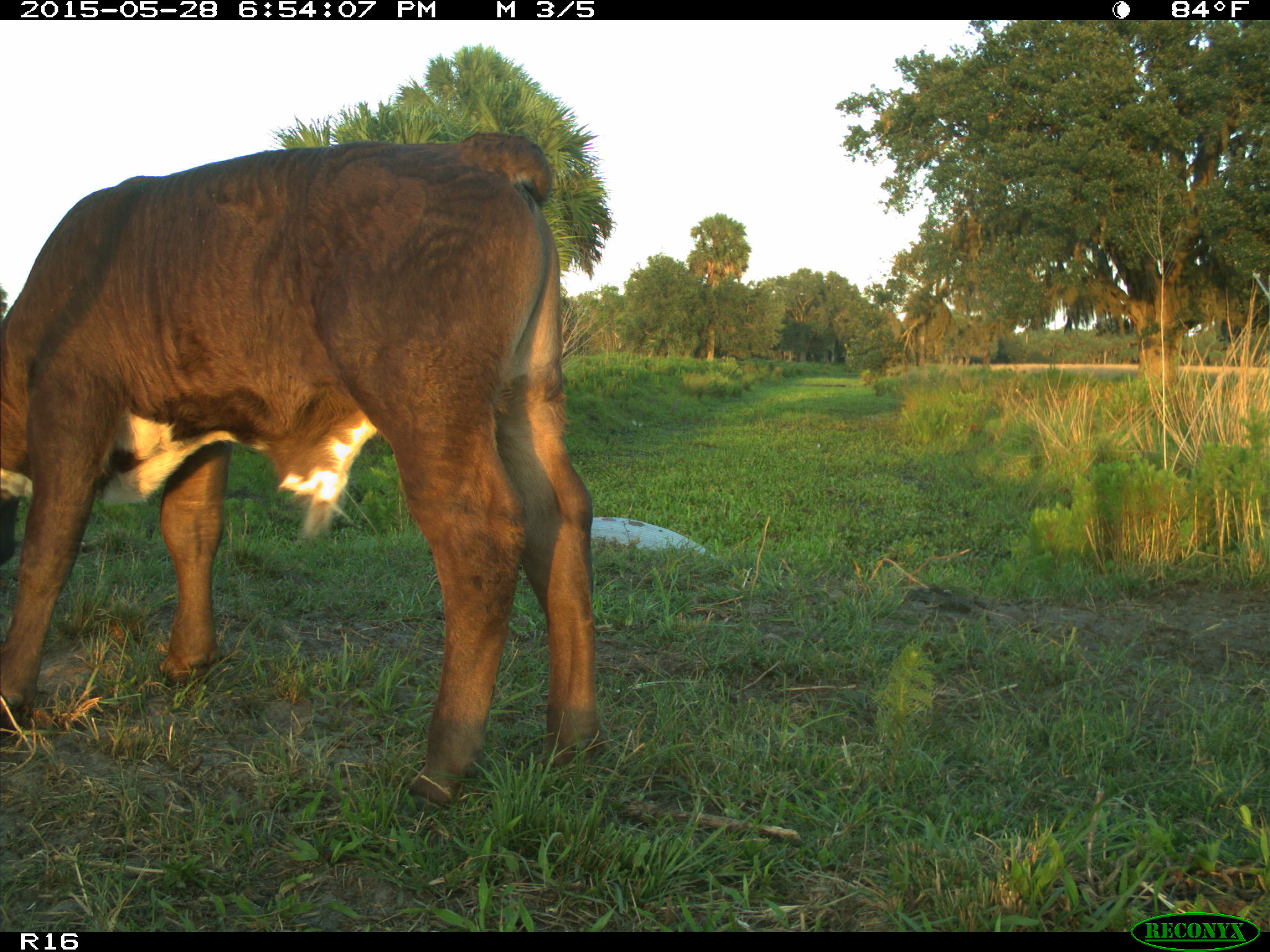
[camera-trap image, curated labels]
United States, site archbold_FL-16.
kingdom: Animalia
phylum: Chordata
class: Mammalia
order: Artiodactyla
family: Bovidae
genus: Bos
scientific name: Bos taurus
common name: domestic cow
Bos taurus (domestic cow).